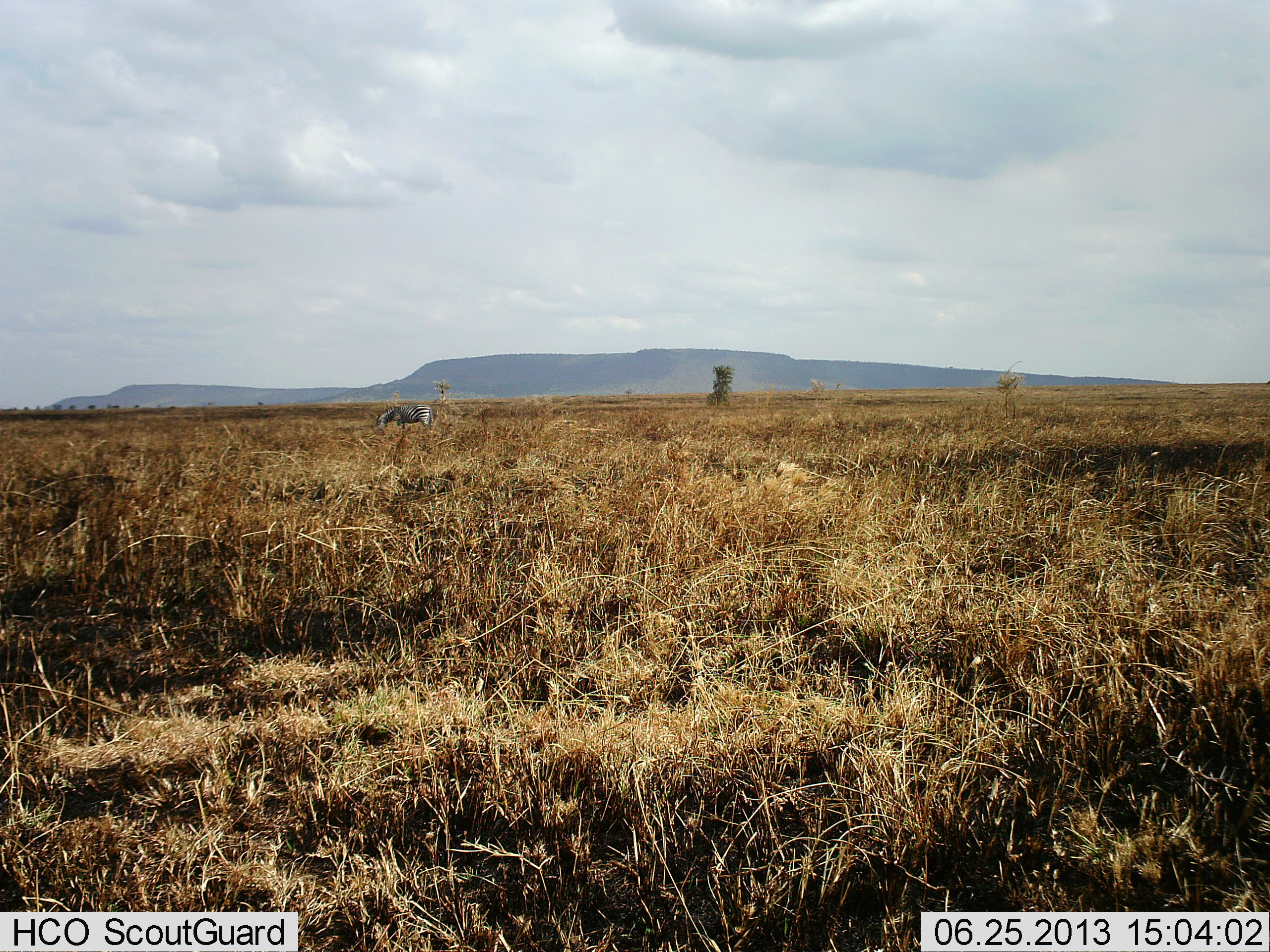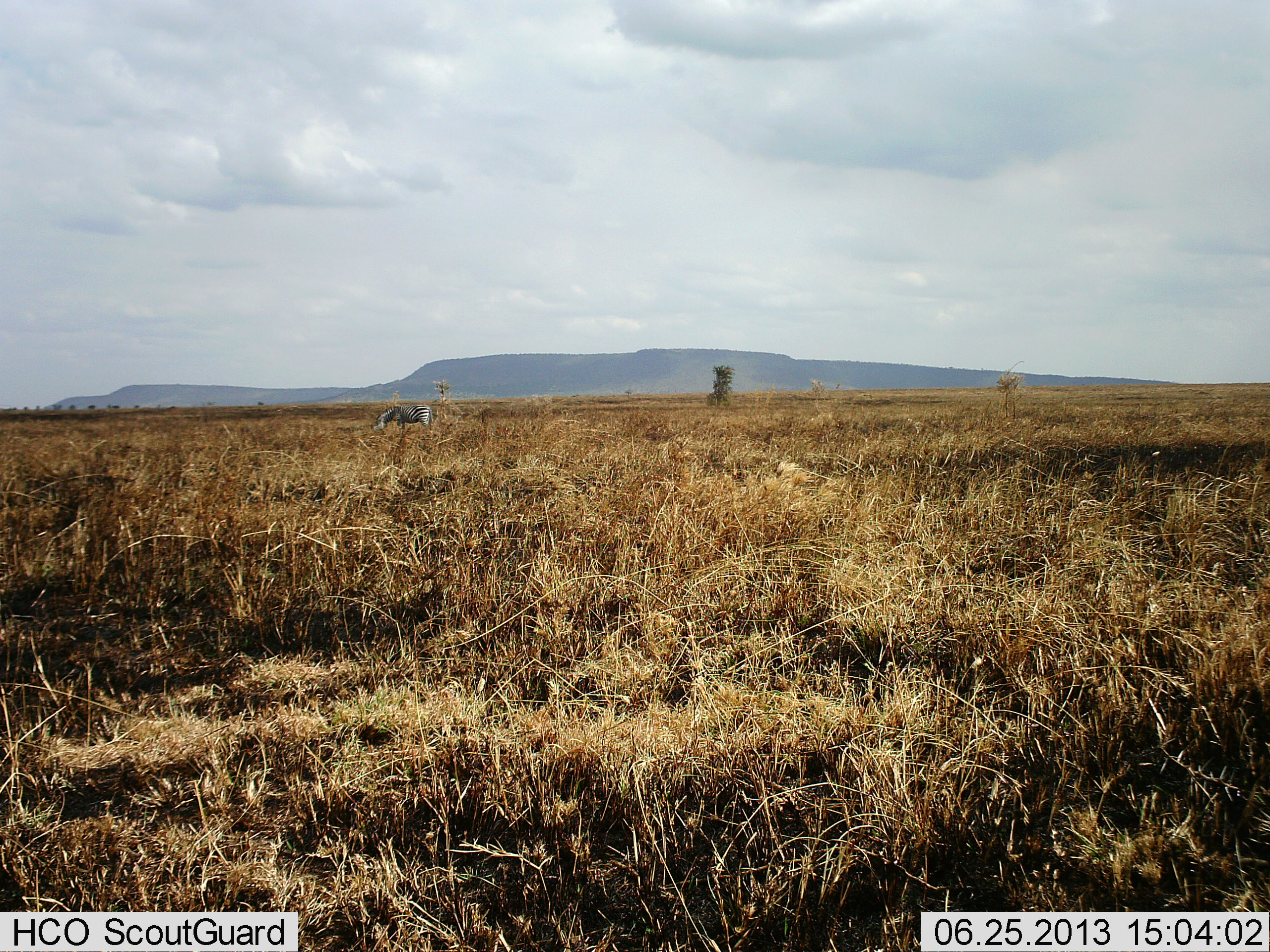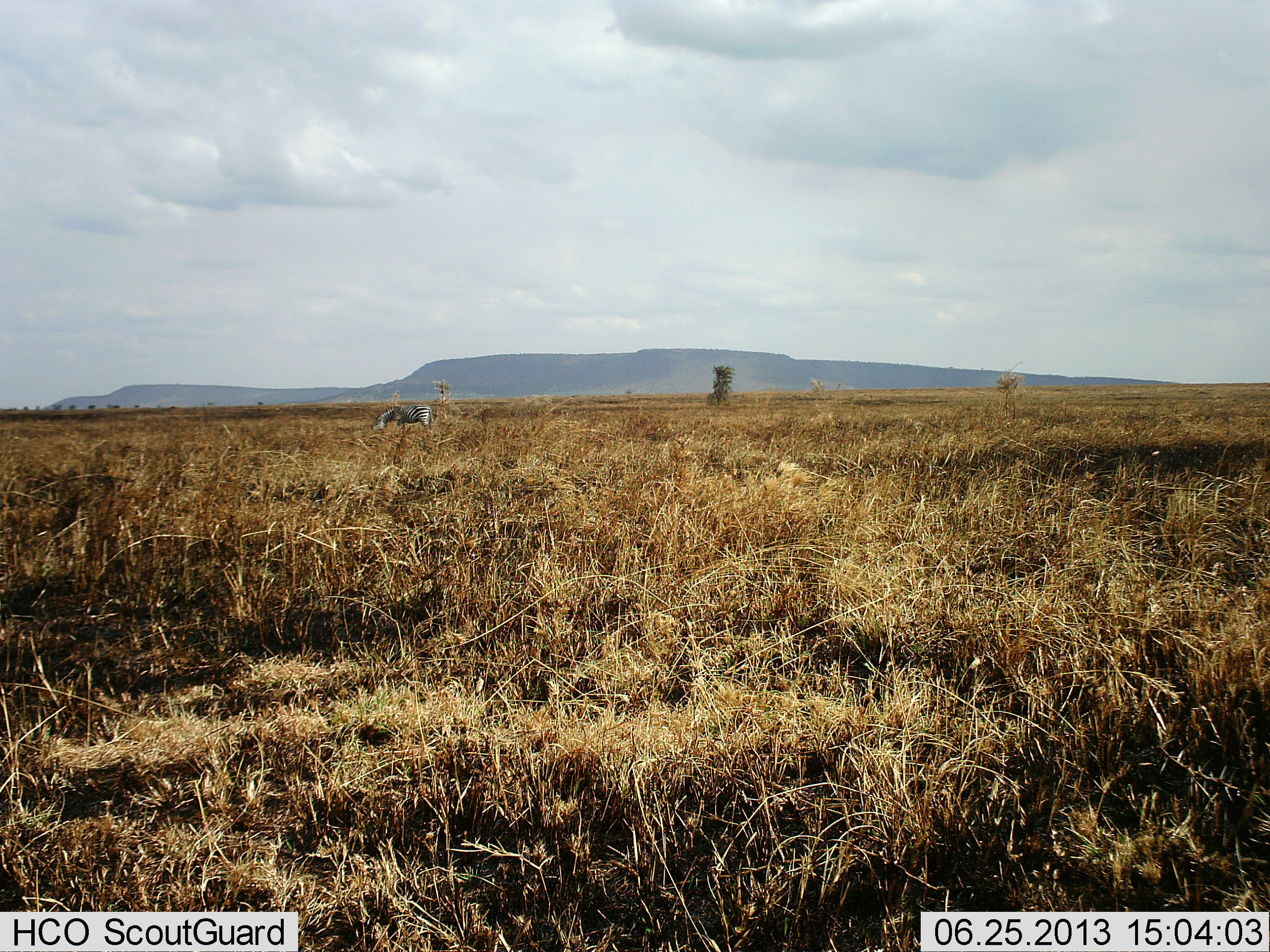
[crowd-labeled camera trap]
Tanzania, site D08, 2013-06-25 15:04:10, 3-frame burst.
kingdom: Animalia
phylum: Chordata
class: Mammalia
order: Perissodactyla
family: Equidae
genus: Equus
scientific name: Equus quagga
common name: plains zebra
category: zebra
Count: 1.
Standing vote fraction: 50%.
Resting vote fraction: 0%.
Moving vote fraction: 0%.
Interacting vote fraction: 0%.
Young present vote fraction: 0%.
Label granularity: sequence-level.